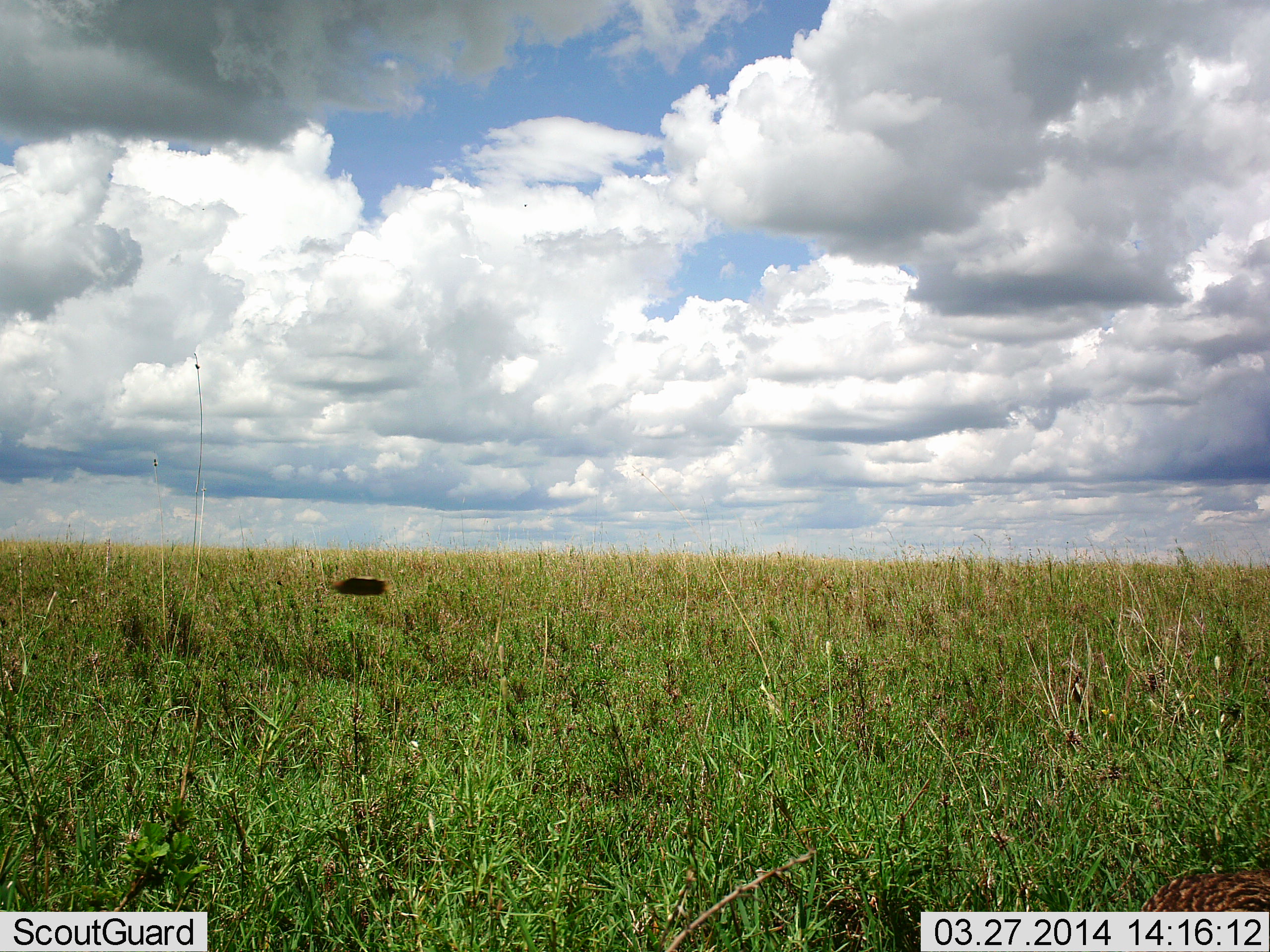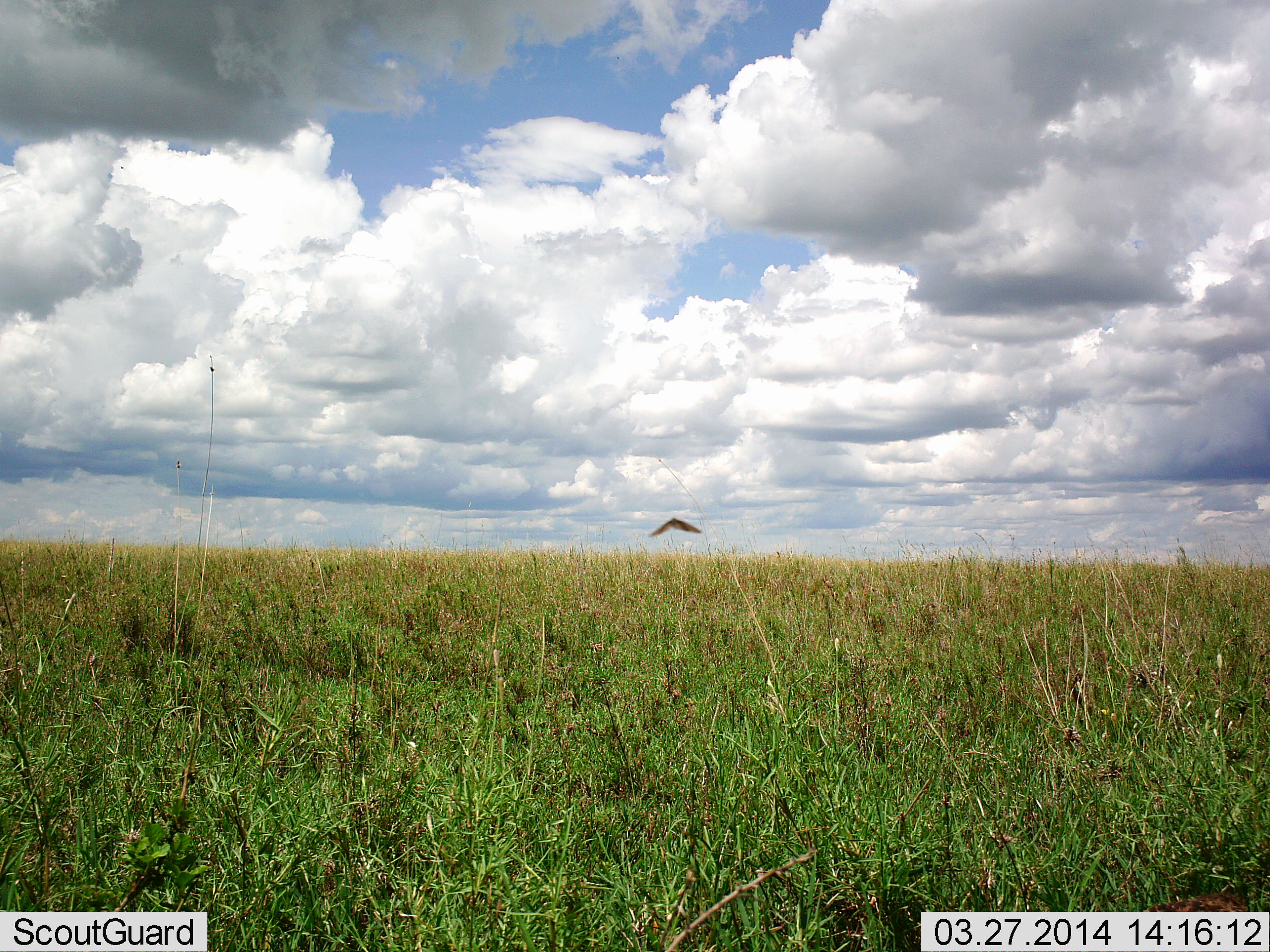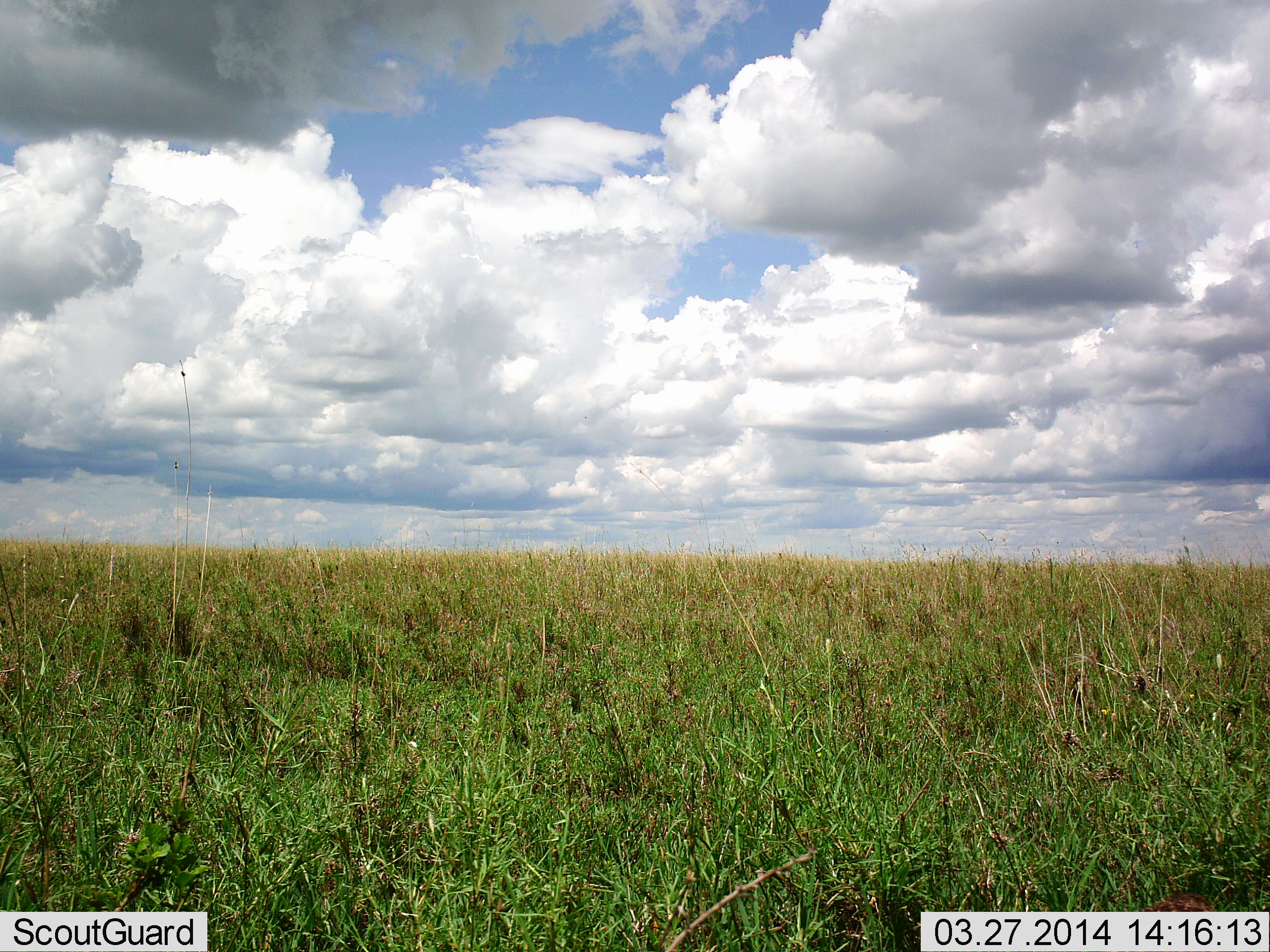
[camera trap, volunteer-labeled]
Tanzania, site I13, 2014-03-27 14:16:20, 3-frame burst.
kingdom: Animalia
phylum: Arthropoda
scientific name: Arthropoda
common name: arthropods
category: insectspider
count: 1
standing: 9%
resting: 0%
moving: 91%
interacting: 0%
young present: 0%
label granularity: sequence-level